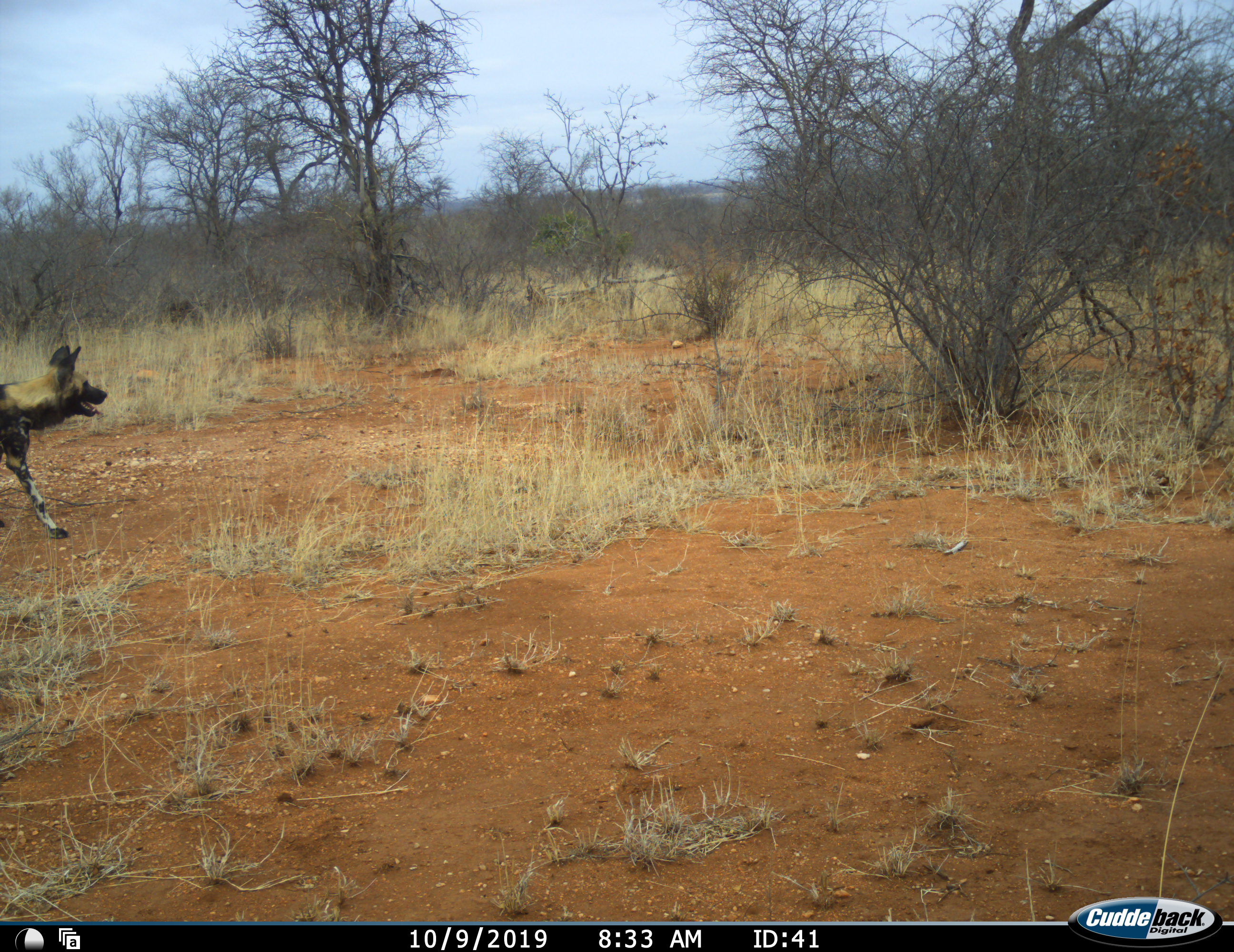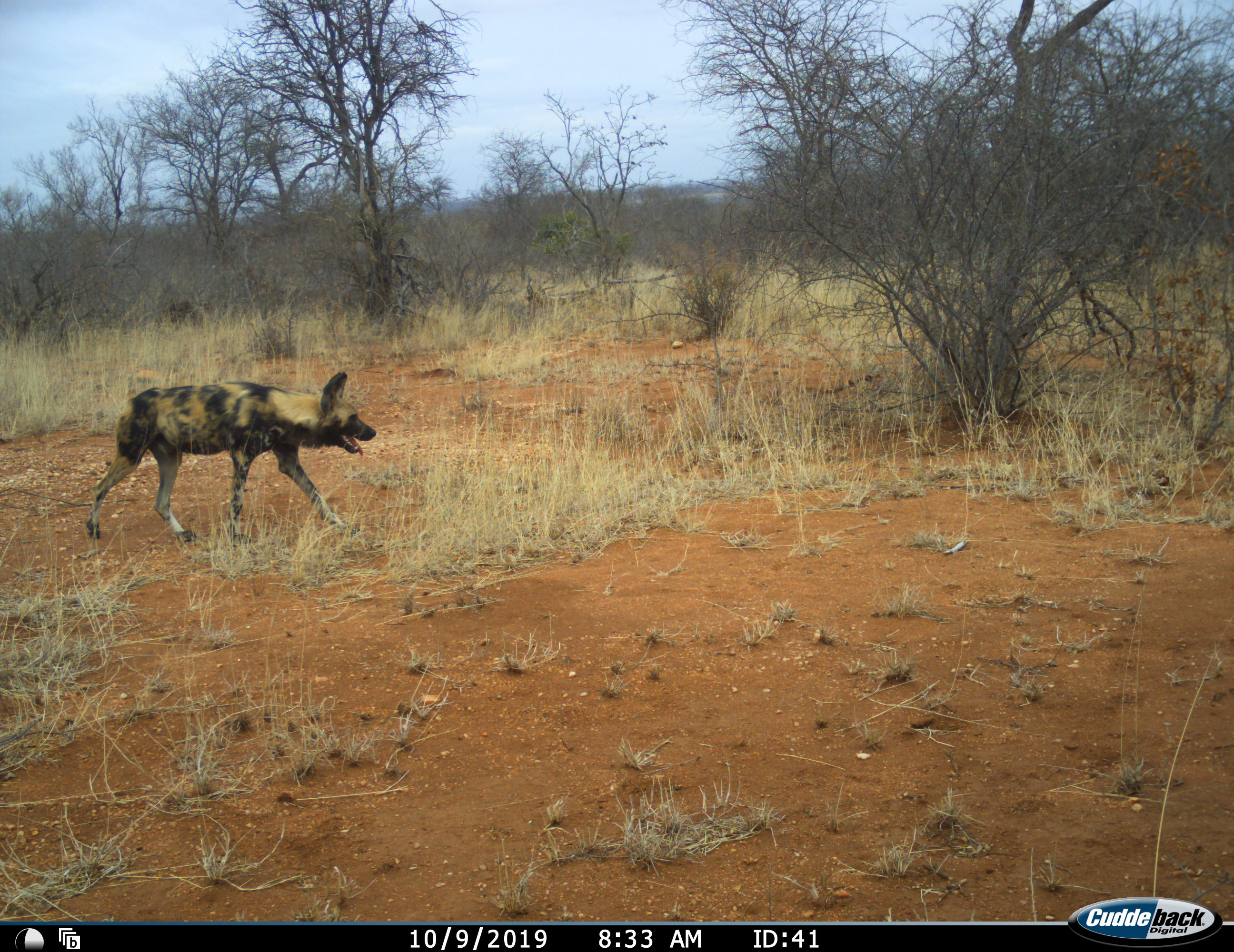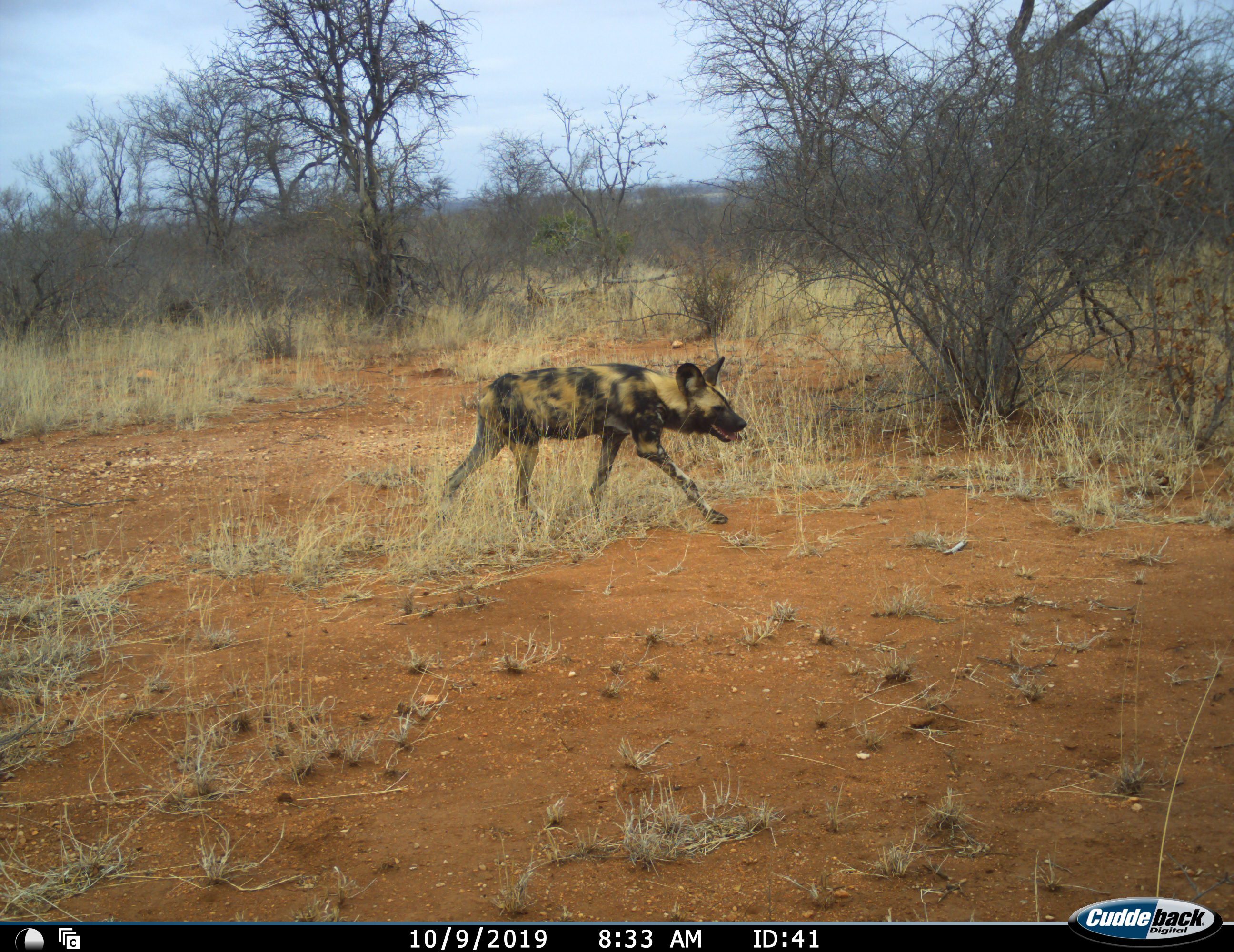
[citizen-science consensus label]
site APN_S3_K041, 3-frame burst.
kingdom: Animalia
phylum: Chordata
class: Mammalia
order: Carnivora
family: Canidae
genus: Lycaon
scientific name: Lycaon pictus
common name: african wild dog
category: wilddog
Wilddog (african wild dog) (Lycaon pictus), count 1. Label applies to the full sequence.